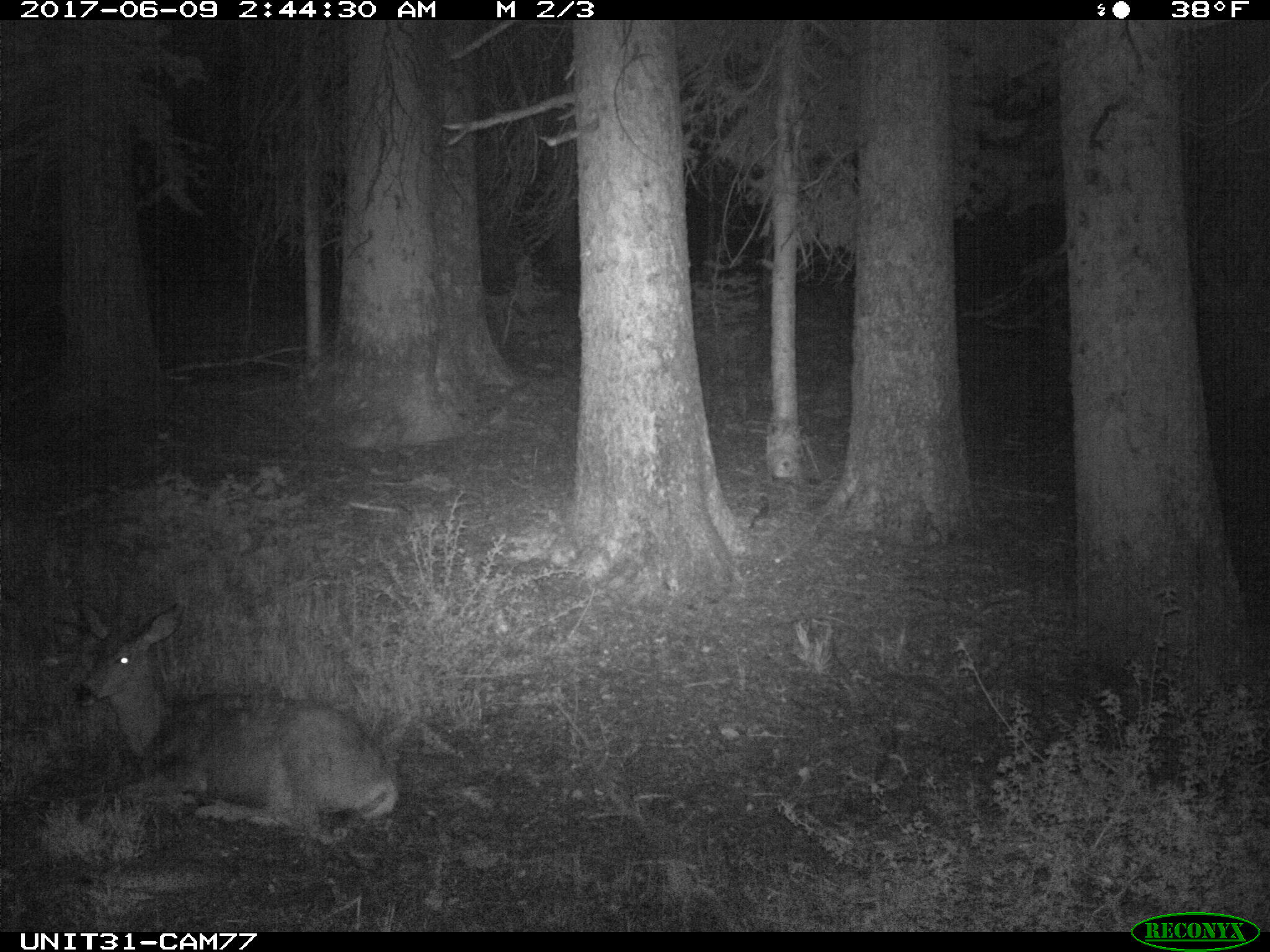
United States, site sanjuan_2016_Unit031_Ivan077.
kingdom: Animalia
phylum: Chordata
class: Mammalia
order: Artiodactyla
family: Cervidae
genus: Odocoileus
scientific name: Odocoileus hemionus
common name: mule deer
Odocoileus hemionus (mule deer).